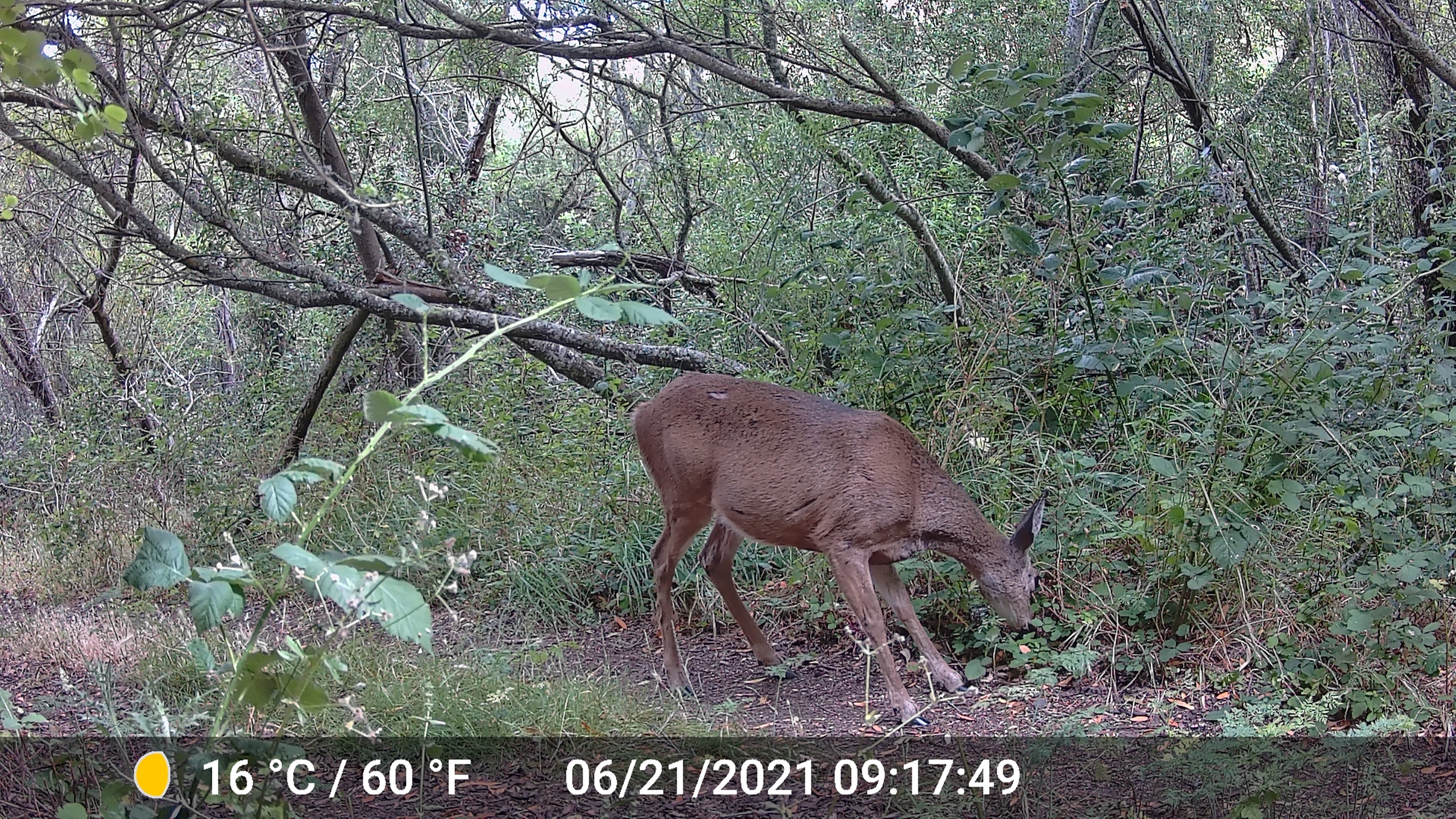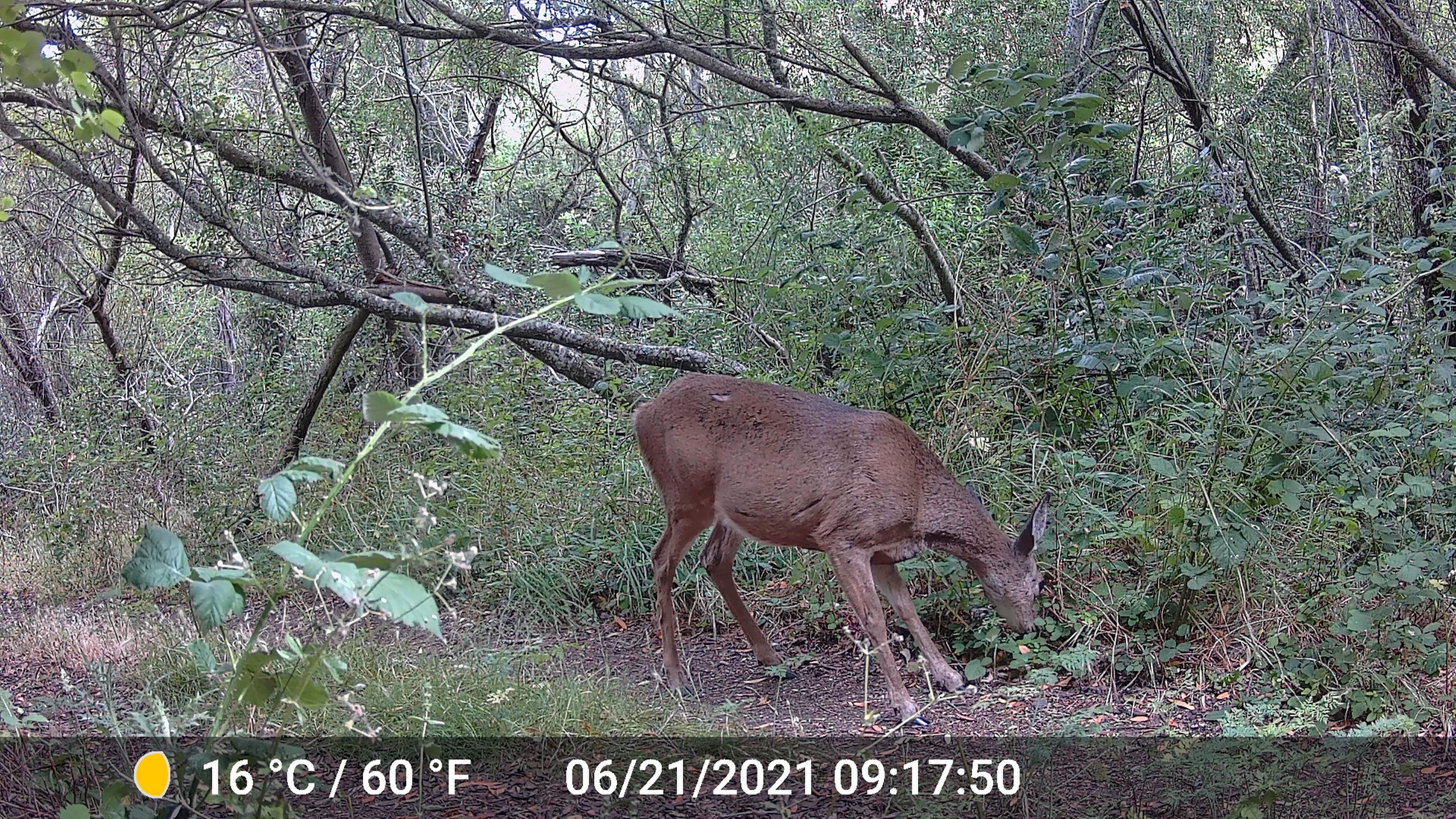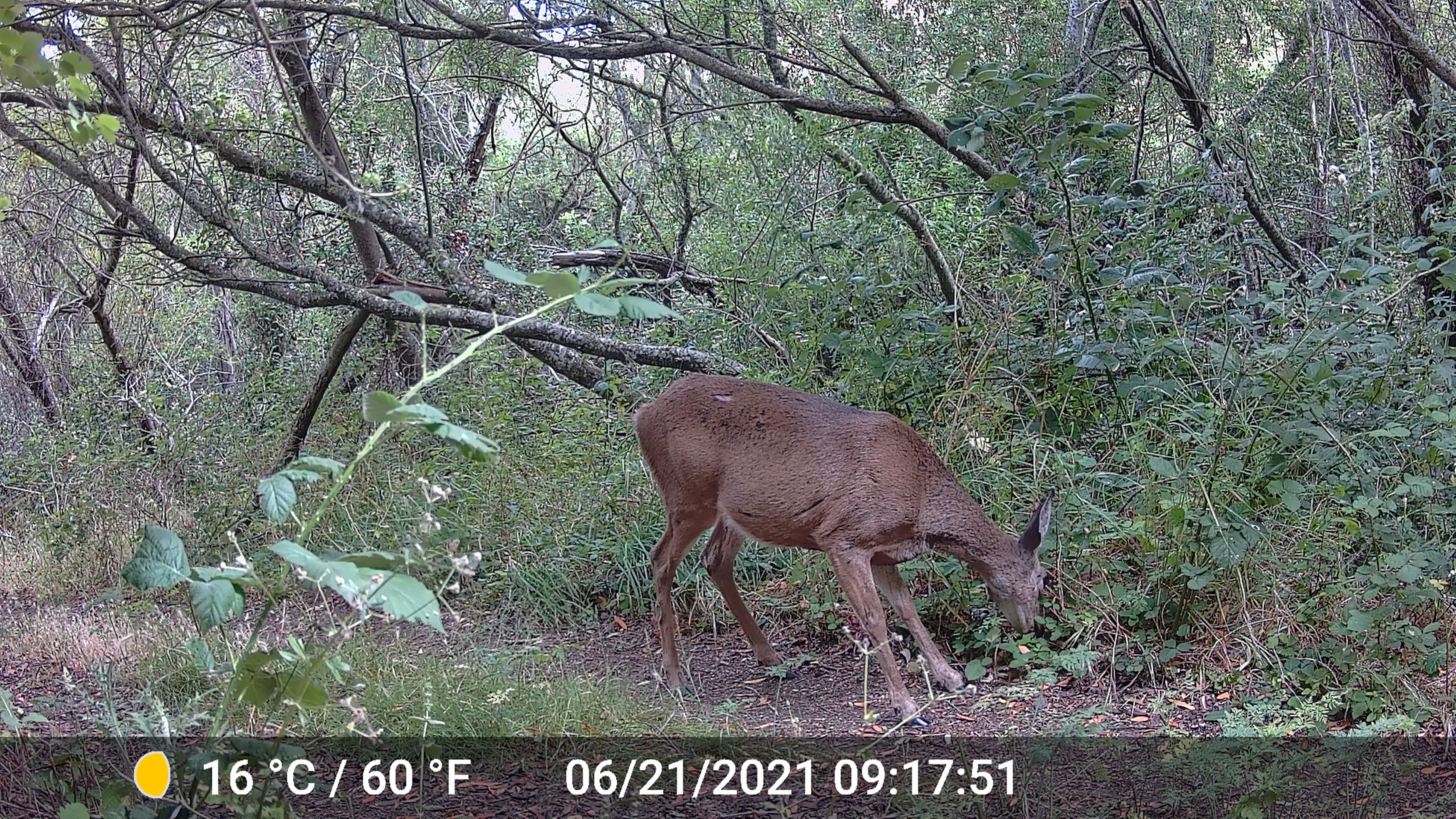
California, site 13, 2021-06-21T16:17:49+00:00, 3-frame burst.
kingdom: Animalia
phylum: Chordata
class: Mammalia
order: Artiodactyla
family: Cervidae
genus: Odocoileus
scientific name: Odocoileus hemionus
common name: mule deer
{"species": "mule deer (Odocoileus hemionus)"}